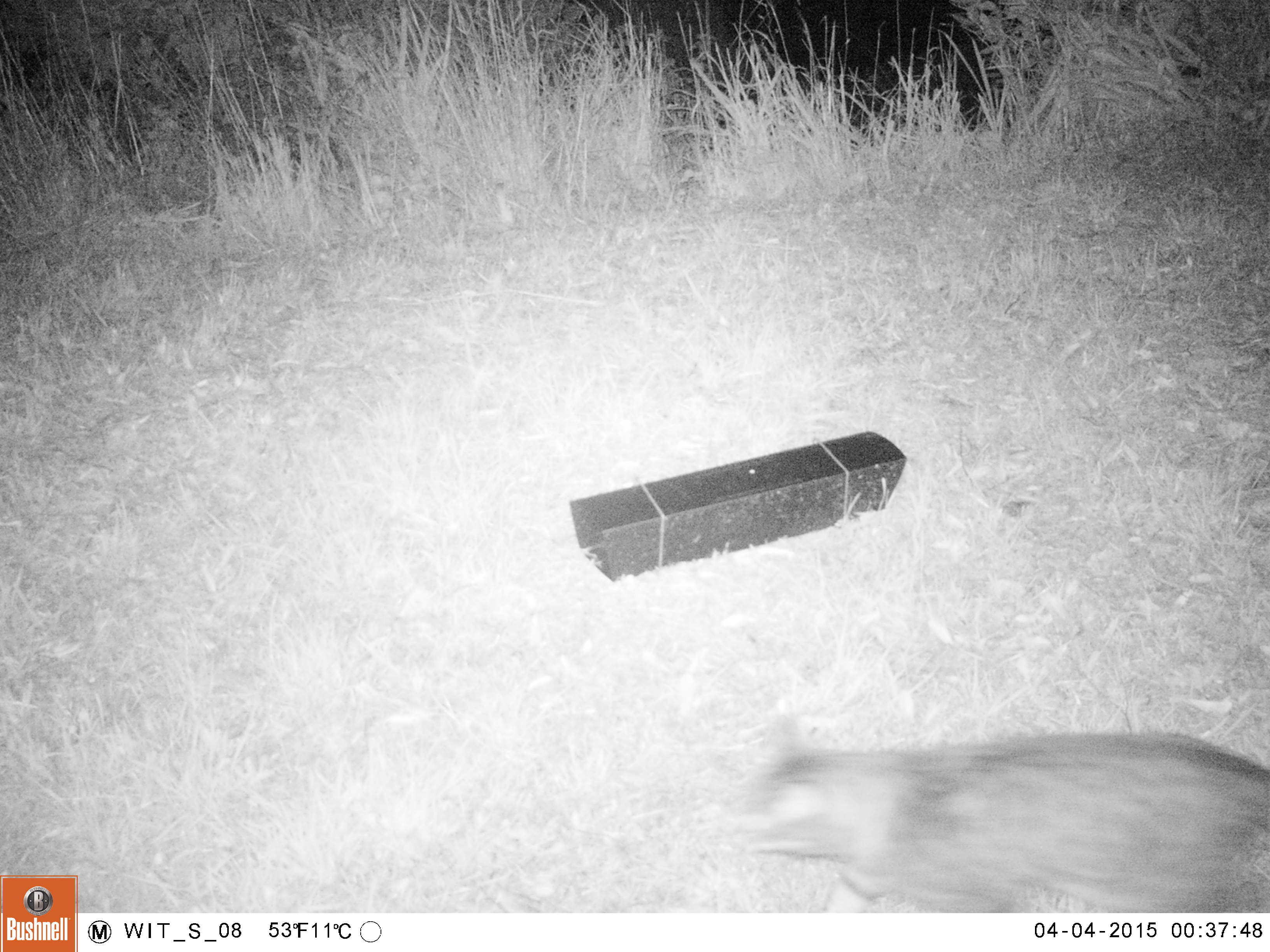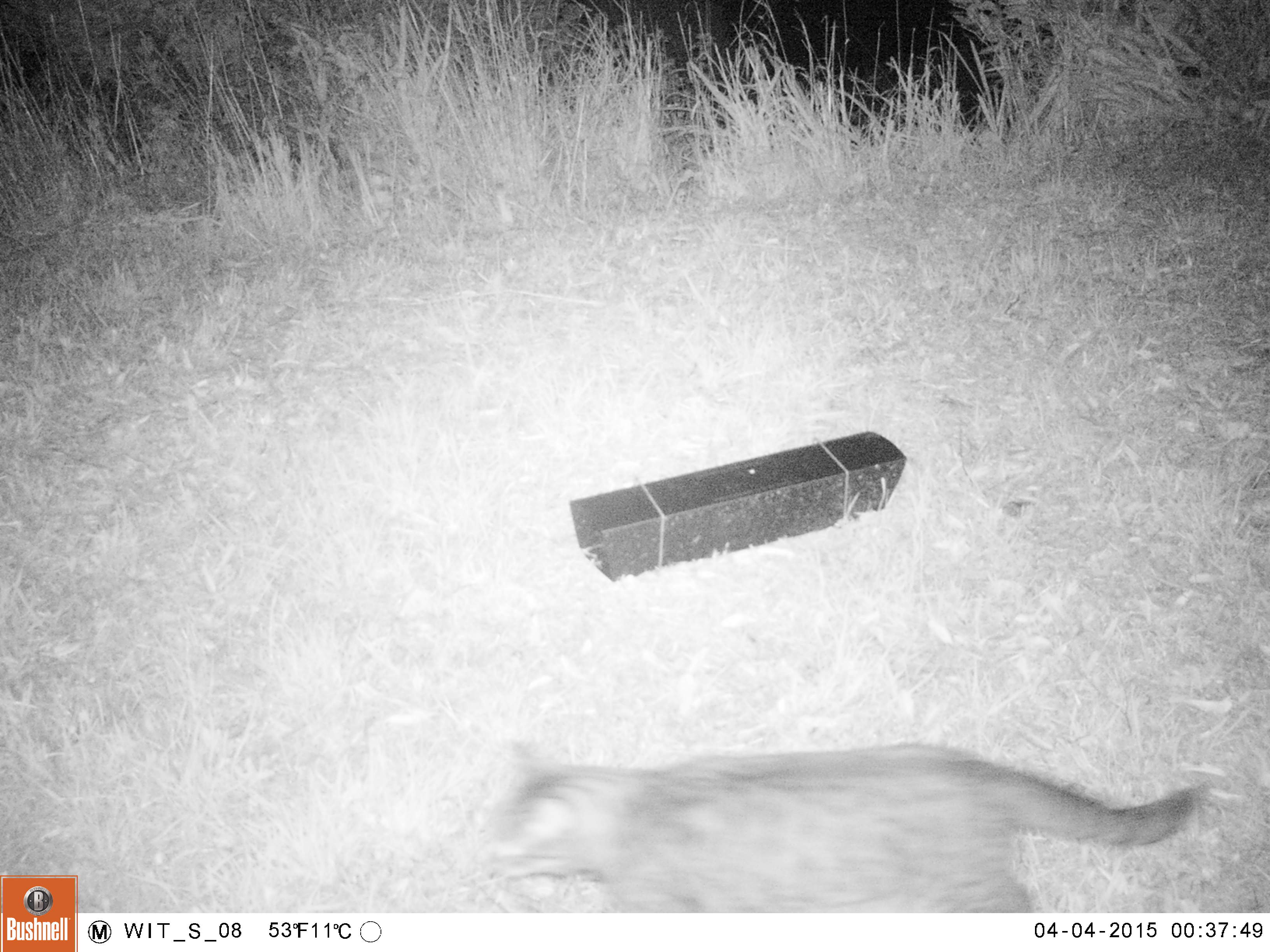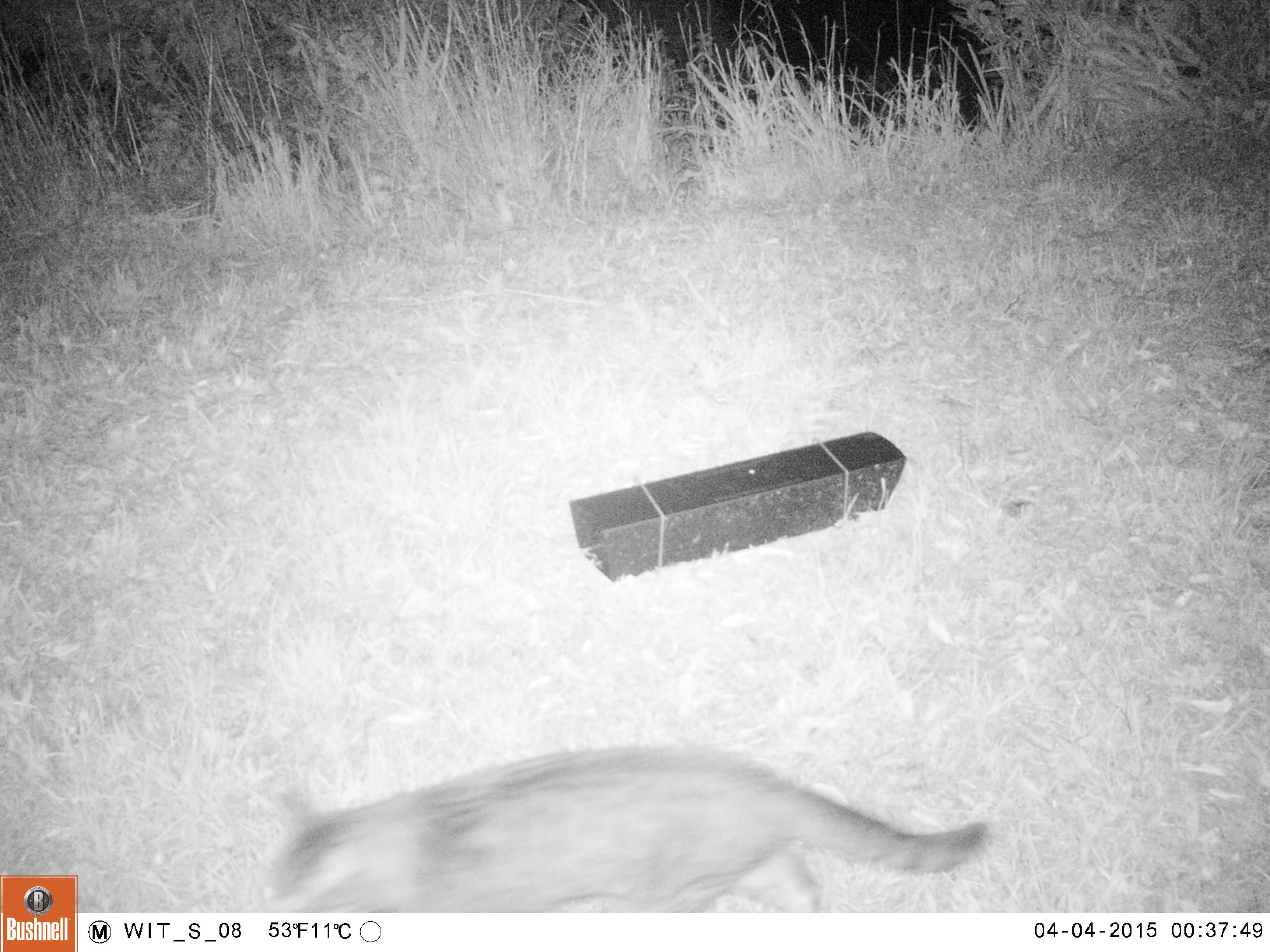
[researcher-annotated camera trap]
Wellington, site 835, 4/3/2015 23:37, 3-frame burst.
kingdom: Animalia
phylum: Chordata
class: Mammalia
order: Carnivora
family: Felidae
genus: Felis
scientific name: Felis catus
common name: cat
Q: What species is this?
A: Cat (Felis catus).